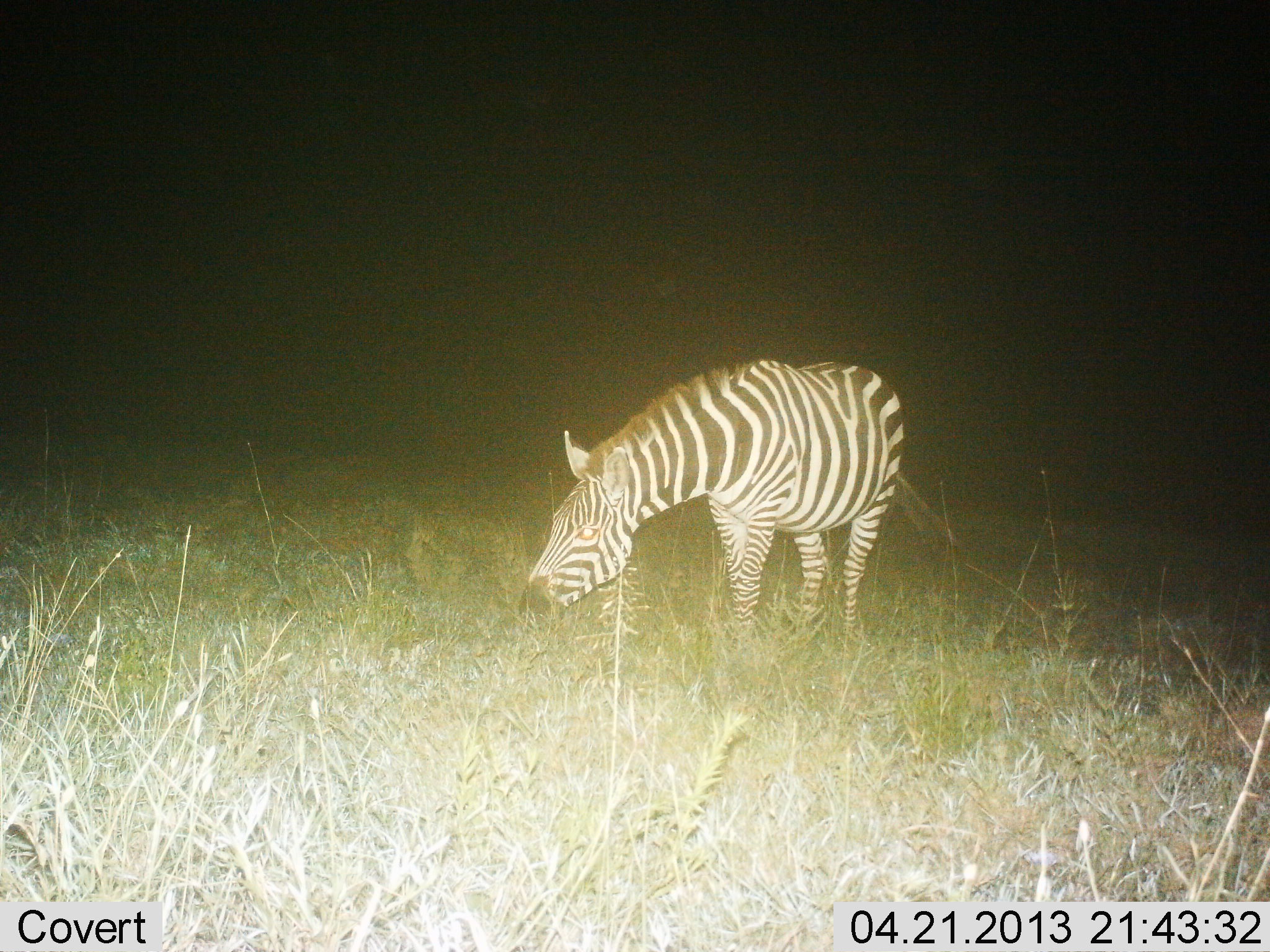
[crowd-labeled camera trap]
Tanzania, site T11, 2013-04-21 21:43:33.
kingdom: Animalia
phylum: Chordata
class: Mammalia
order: Perissodactyla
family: Equidae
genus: Equus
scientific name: Equus quagga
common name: plains zebra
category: zebra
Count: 1.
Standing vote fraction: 32%.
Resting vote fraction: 0%.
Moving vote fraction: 0%.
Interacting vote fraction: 0%.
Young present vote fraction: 0%.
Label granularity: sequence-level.